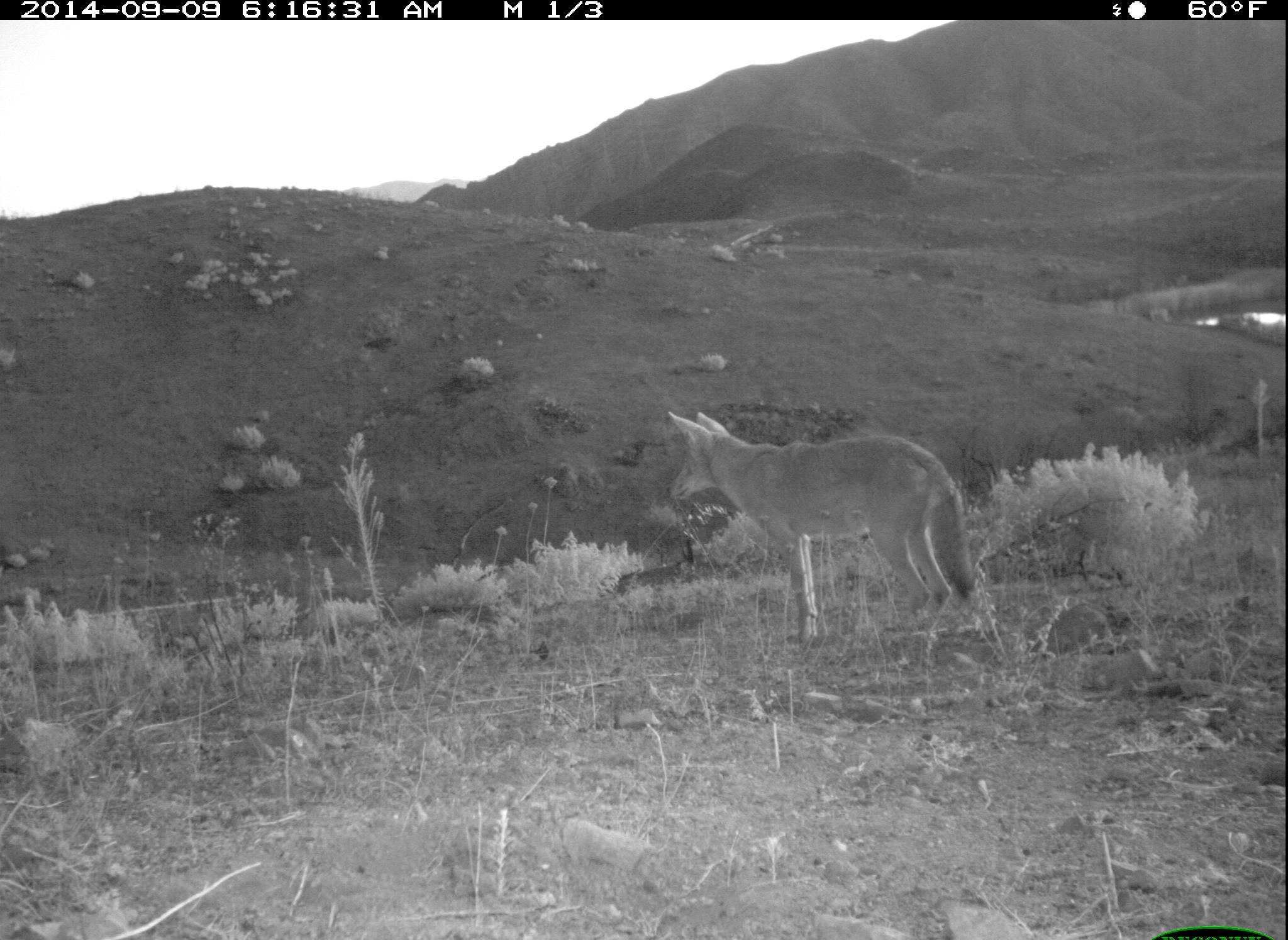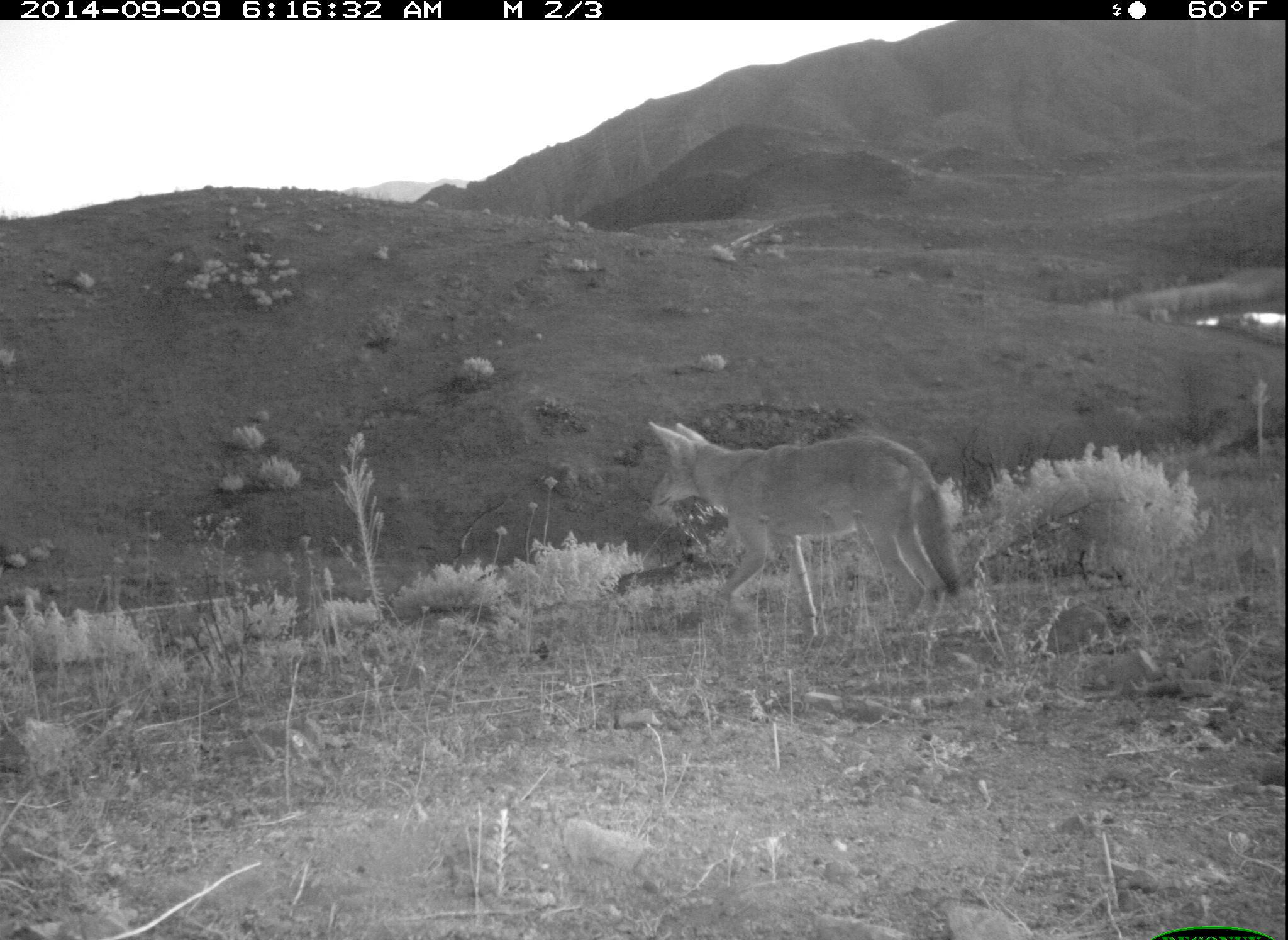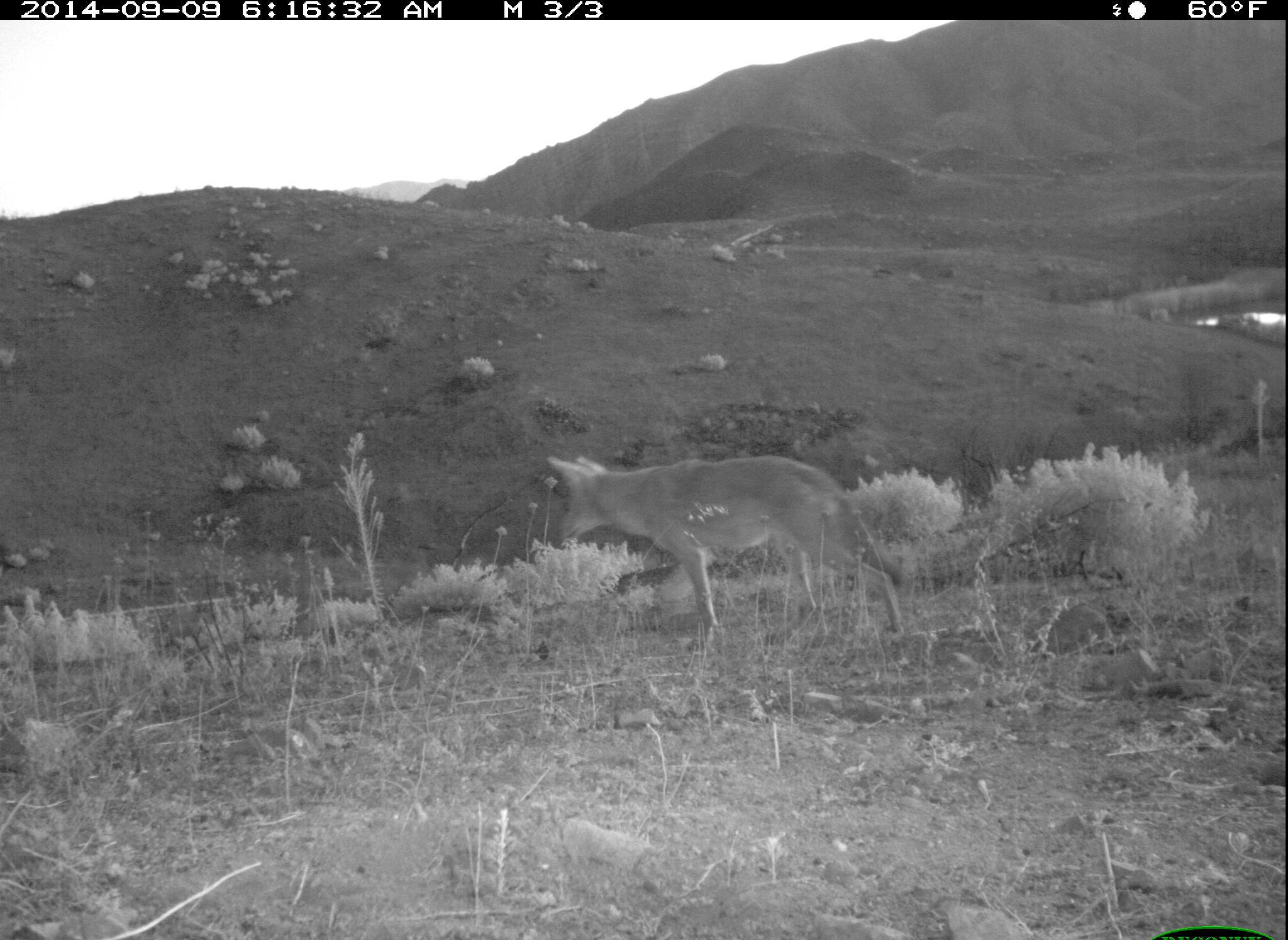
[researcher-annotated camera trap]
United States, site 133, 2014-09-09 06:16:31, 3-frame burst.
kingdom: Animalia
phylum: Chordata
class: Mammalia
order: Carnivora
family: Canidae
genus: Canis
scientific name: Canis latrans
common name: coyote